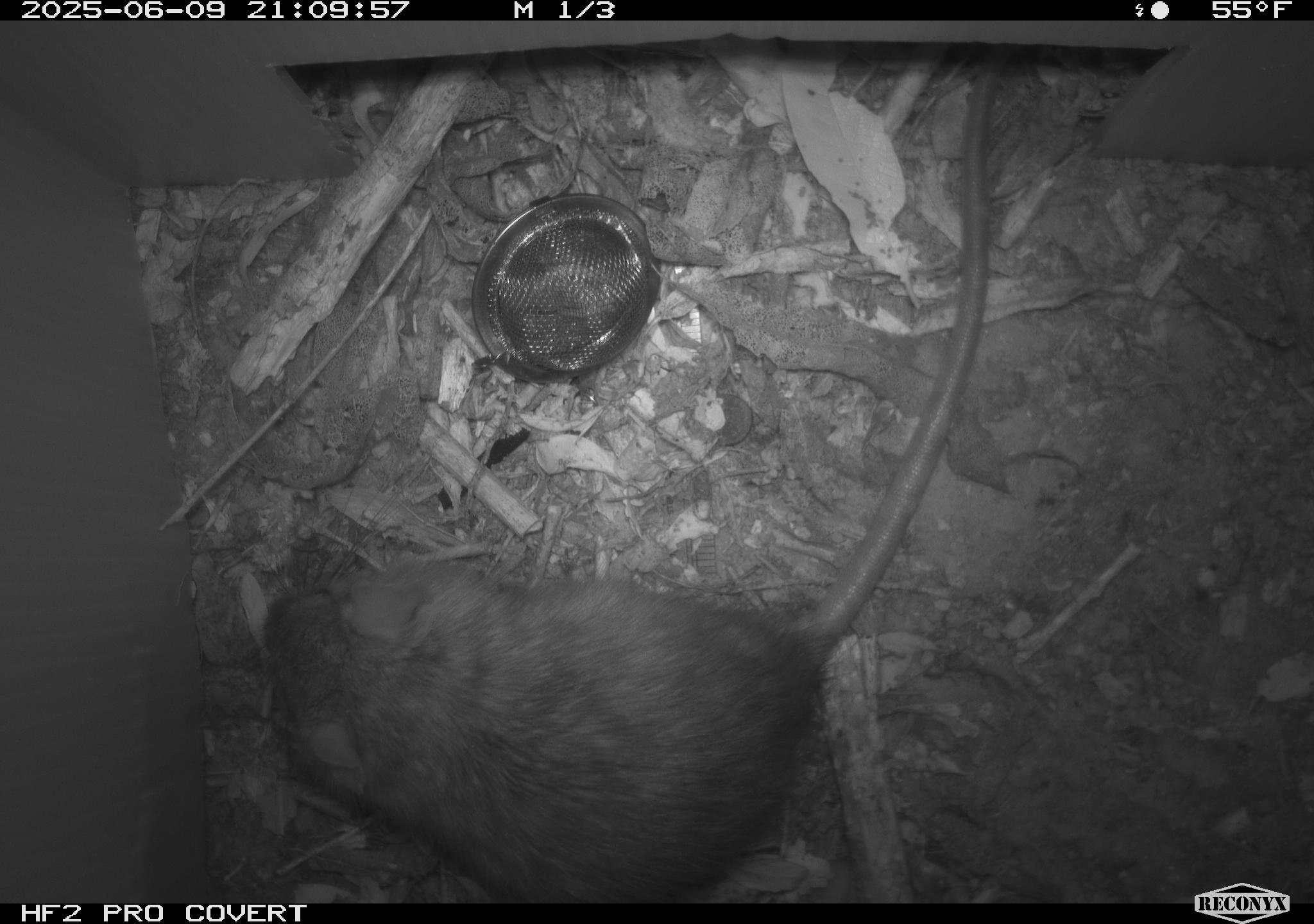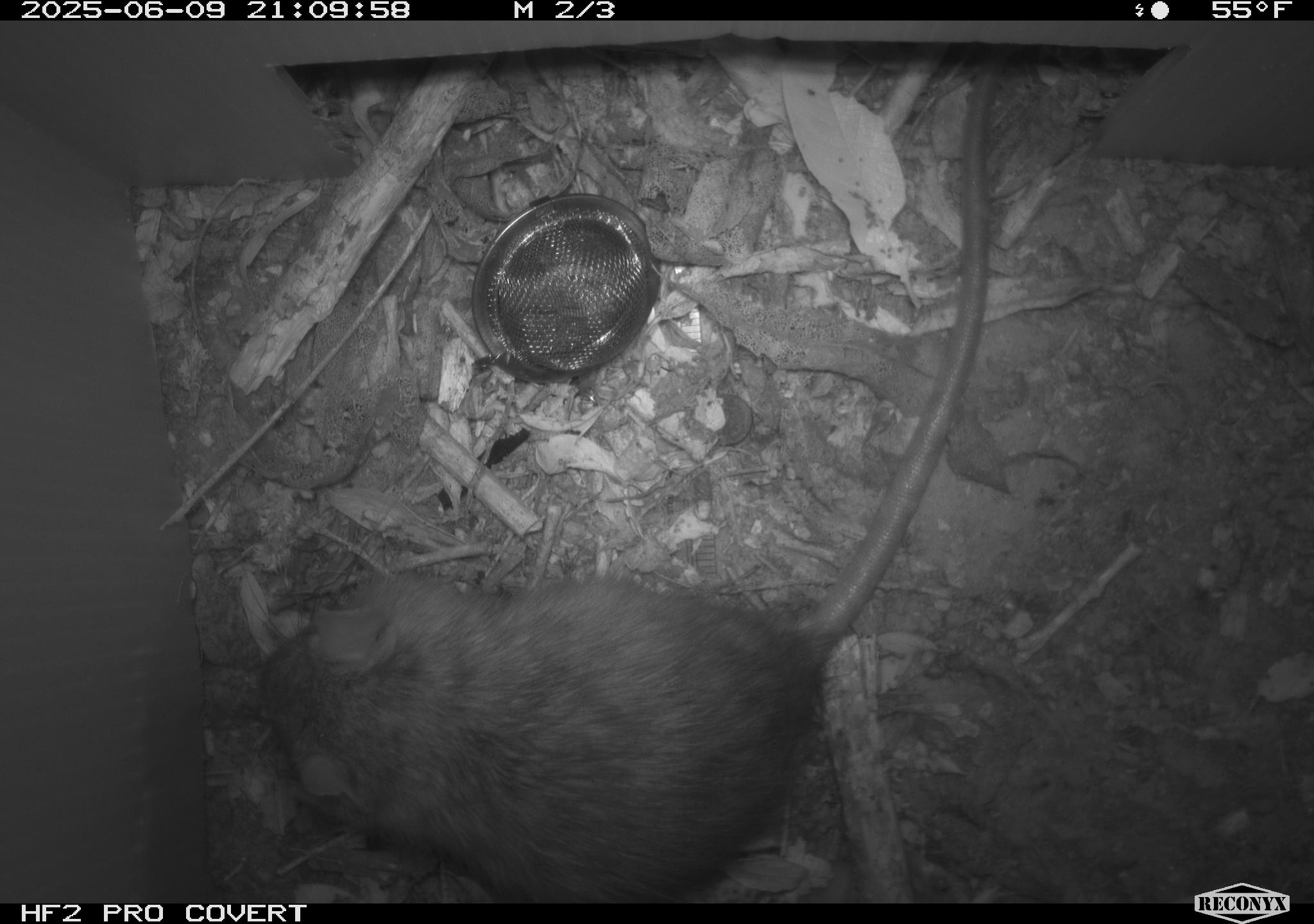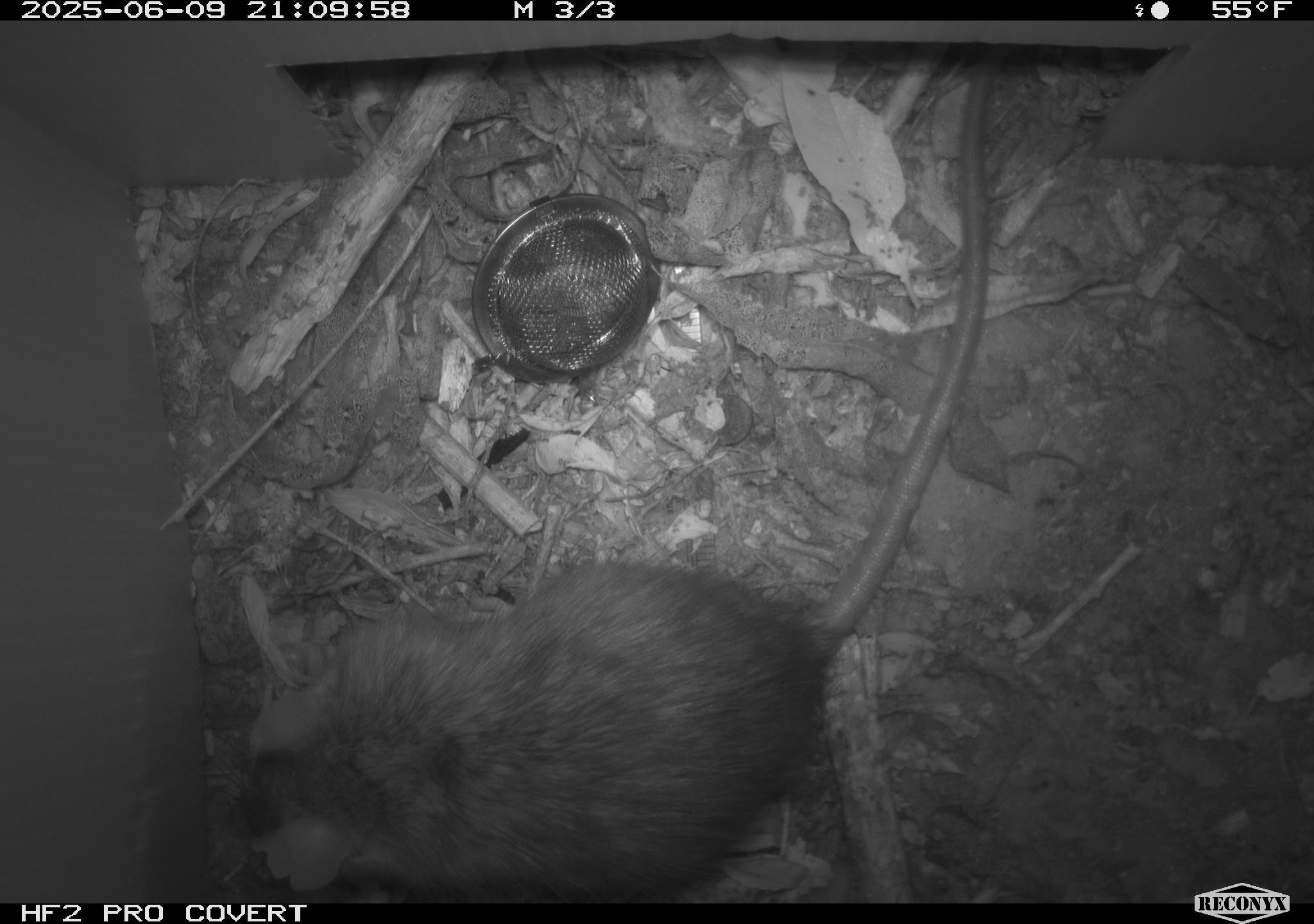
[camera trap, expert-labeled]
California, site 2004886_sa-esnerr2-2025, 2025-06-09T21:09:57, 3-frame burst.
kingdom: Animalia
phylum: Chordata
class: Mammalia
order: Rodentia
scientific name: Rodentia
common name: rodent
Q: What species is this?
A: Rodent (Rodentia).